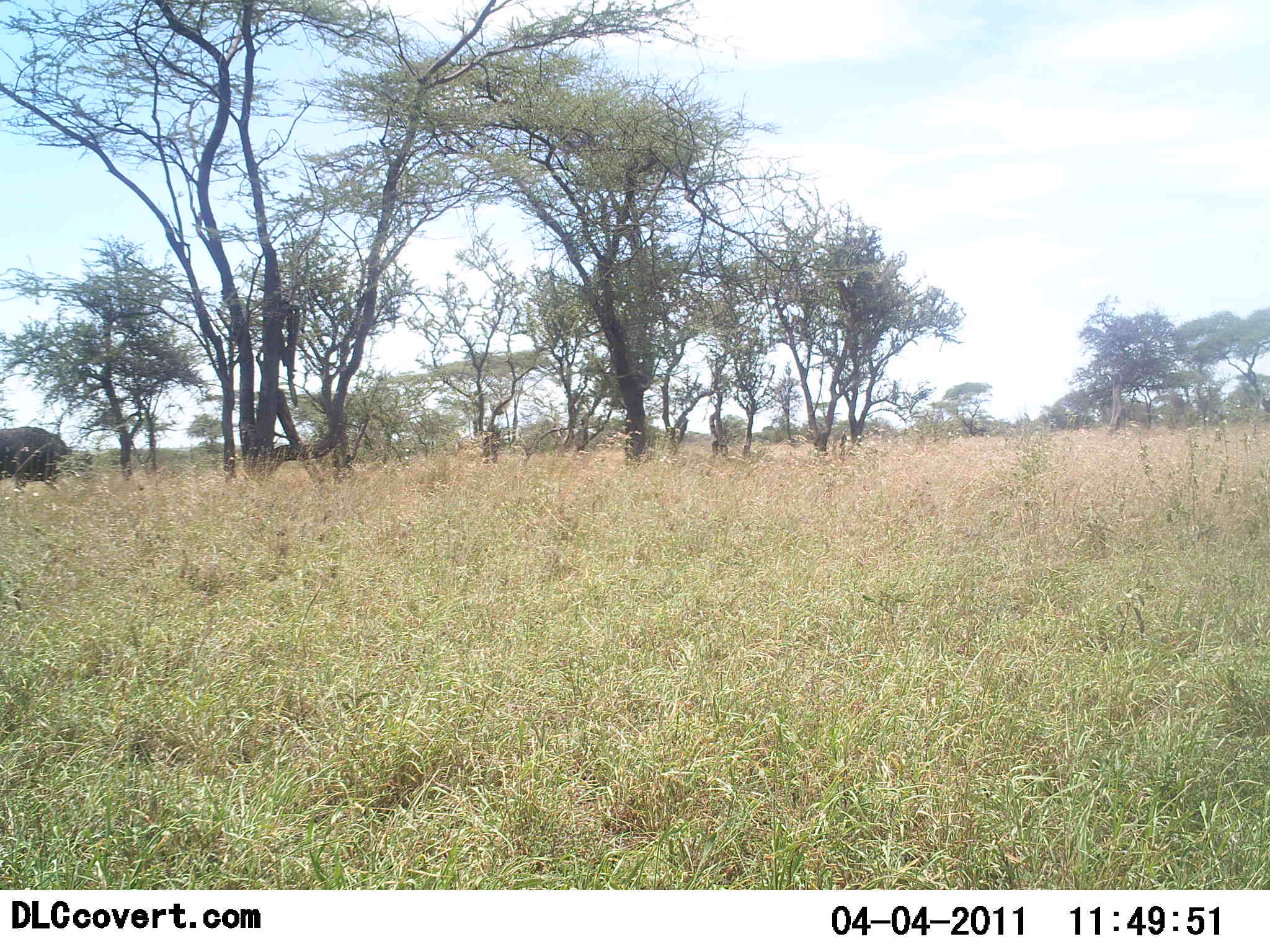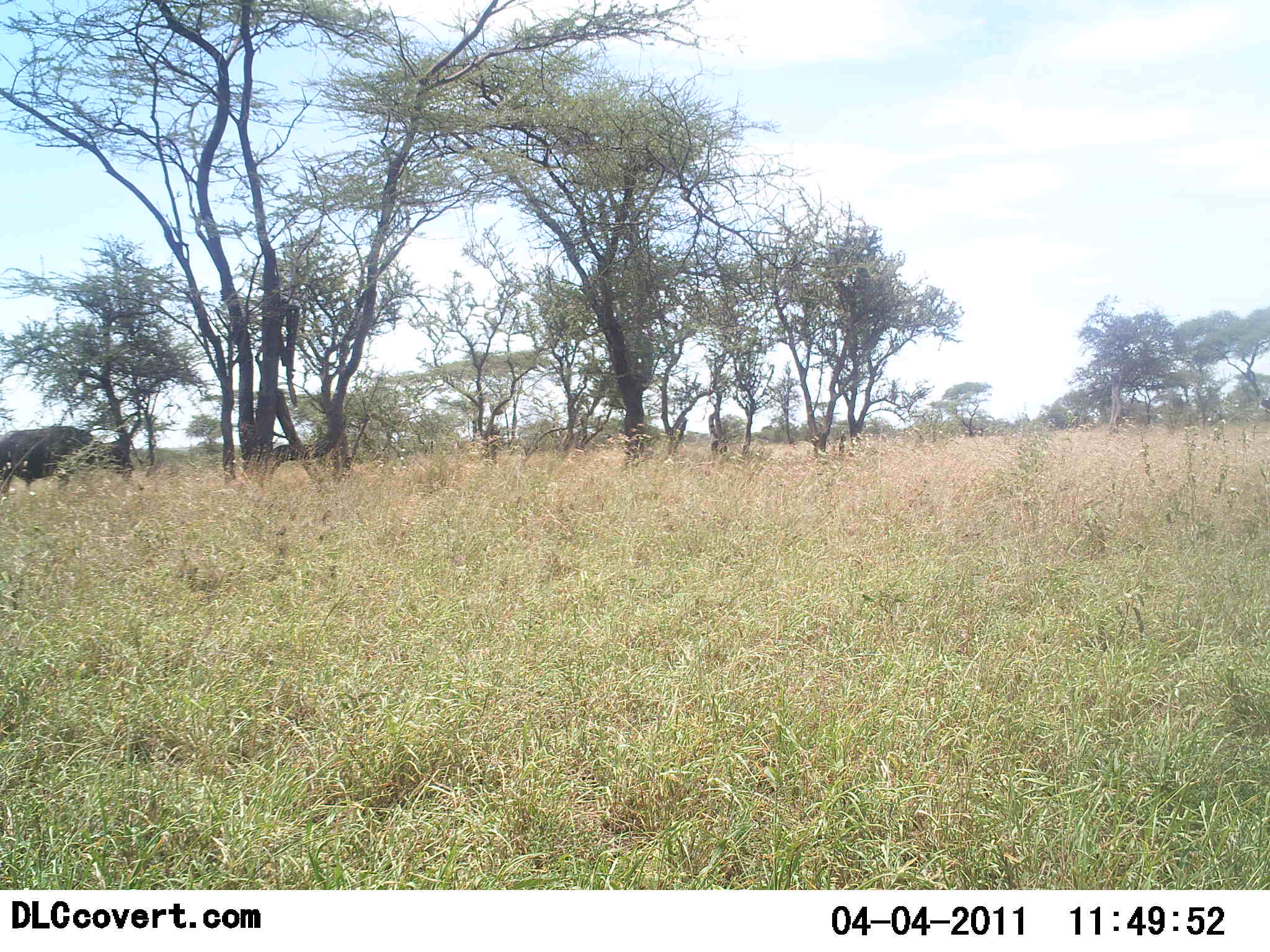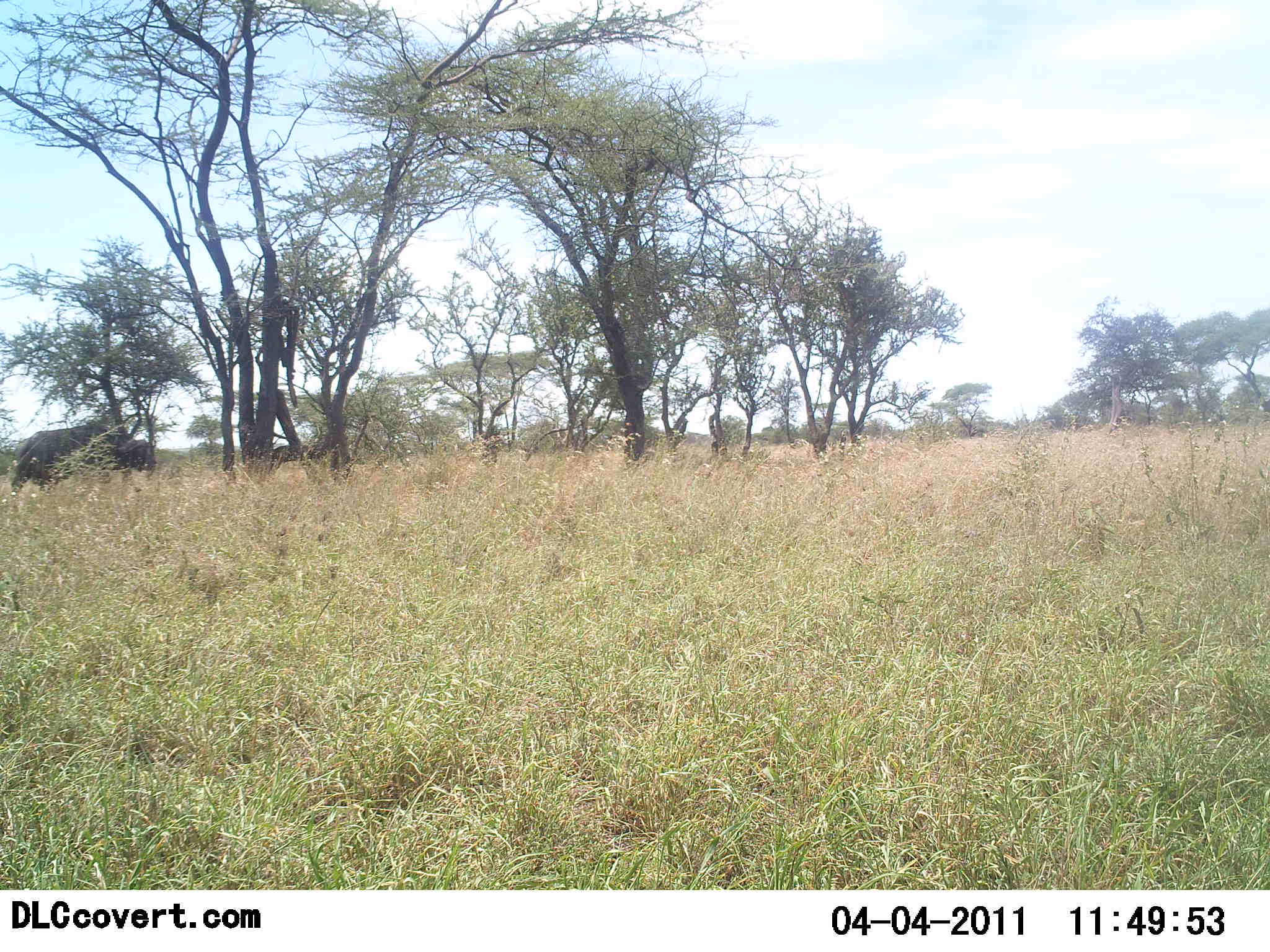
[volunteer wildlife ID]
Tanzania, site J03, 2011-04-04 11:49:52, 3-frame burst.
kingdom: Animalia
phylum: Chordata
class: Mammalia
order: Artiodactyla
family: Bovidae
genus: Syncerus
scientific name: Syncerus caffer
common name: cape buffalo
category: buffalo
Buffalo (cape buffalo) (Syncerus caffer), count 1. Behavior (volunteer vote fractions): standing 0%, resting 0%, moving 90%, interacting 0%. Young present (vote fraction): 0%. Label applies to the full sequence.